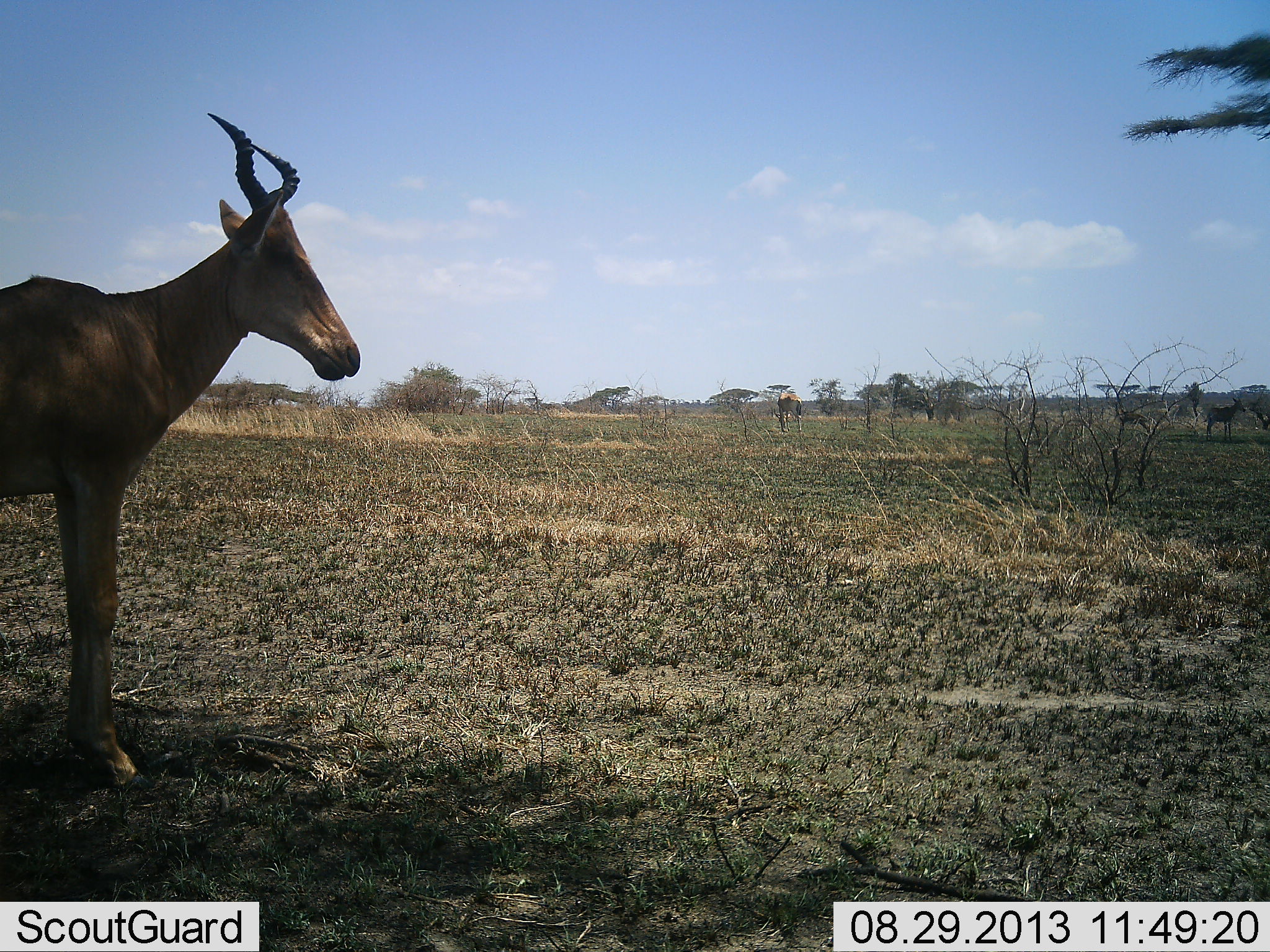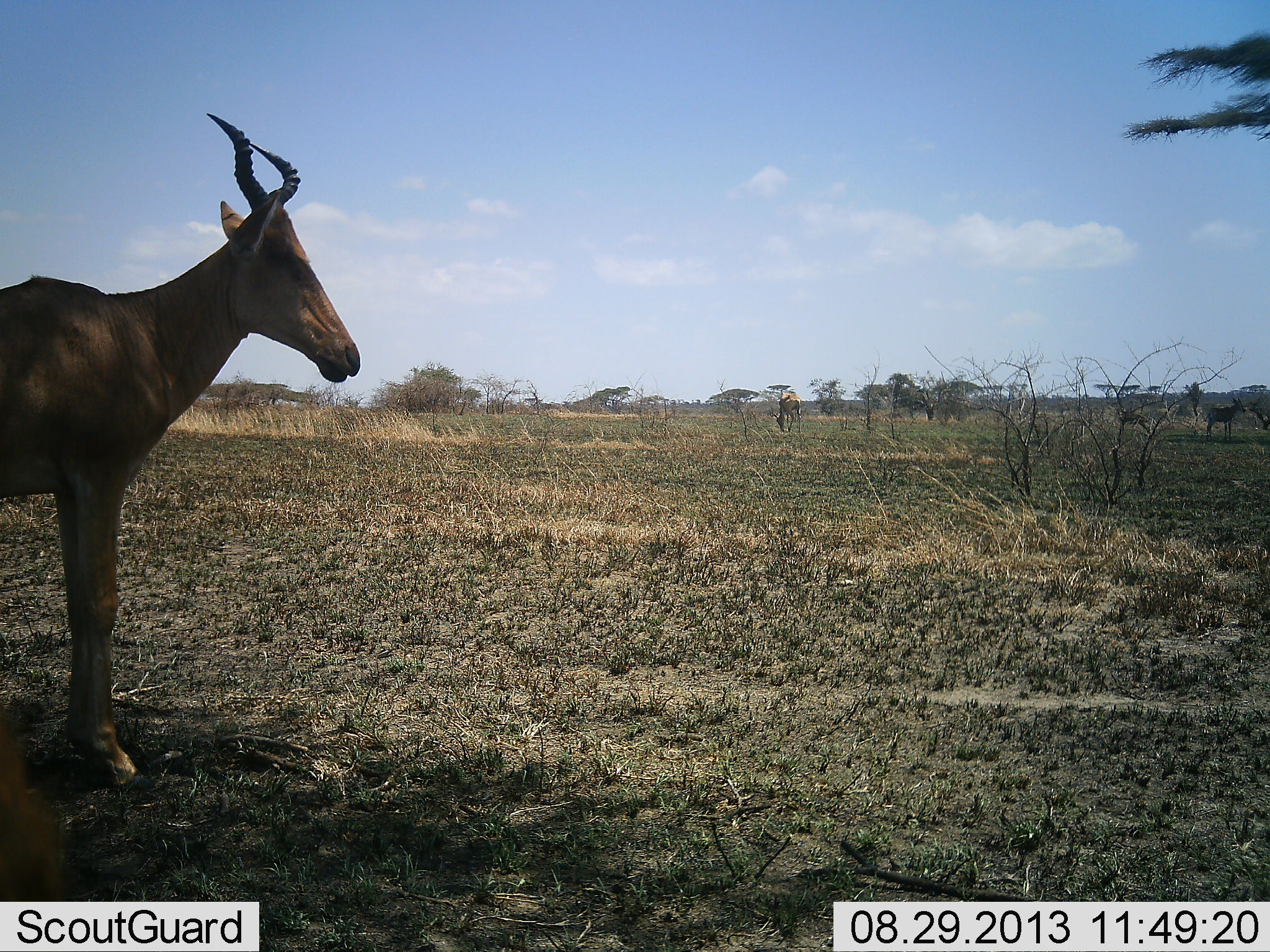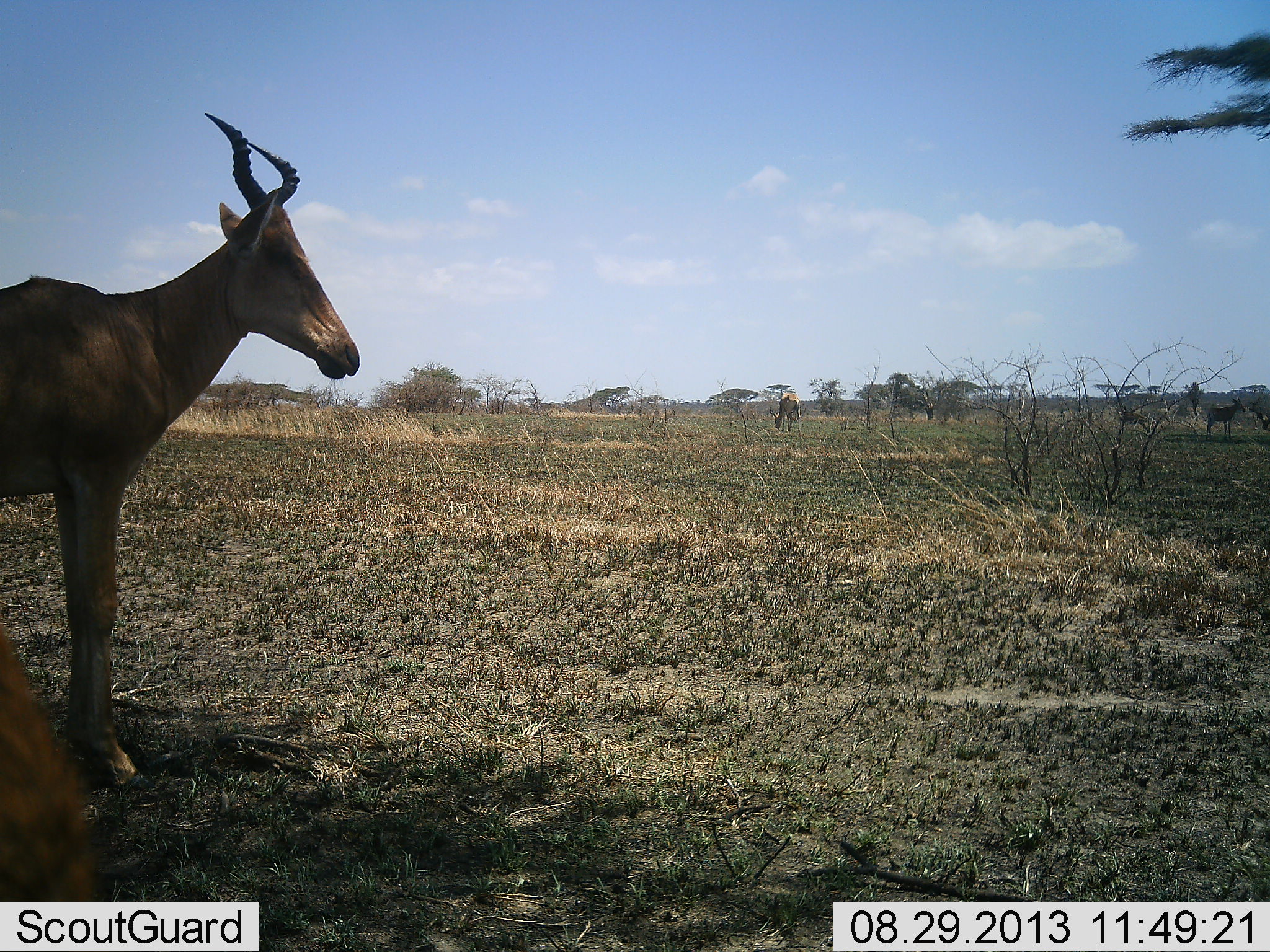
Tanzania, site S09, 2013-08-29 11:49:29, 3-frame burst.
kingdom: Animalia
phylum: Chordata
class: Mammalia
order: Artiodactyla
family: Bovidae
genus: Alcelaphus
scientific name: Alcelaphus buselaphus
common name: hartebeest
Hartebeest (Alcelaphus buselaphus), count 1. Behavior (volunteer vote fractions): standing 90%, resting 0%, moving 0%, interacting 0%. Young present (vote fraction): 0%. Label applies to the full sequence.